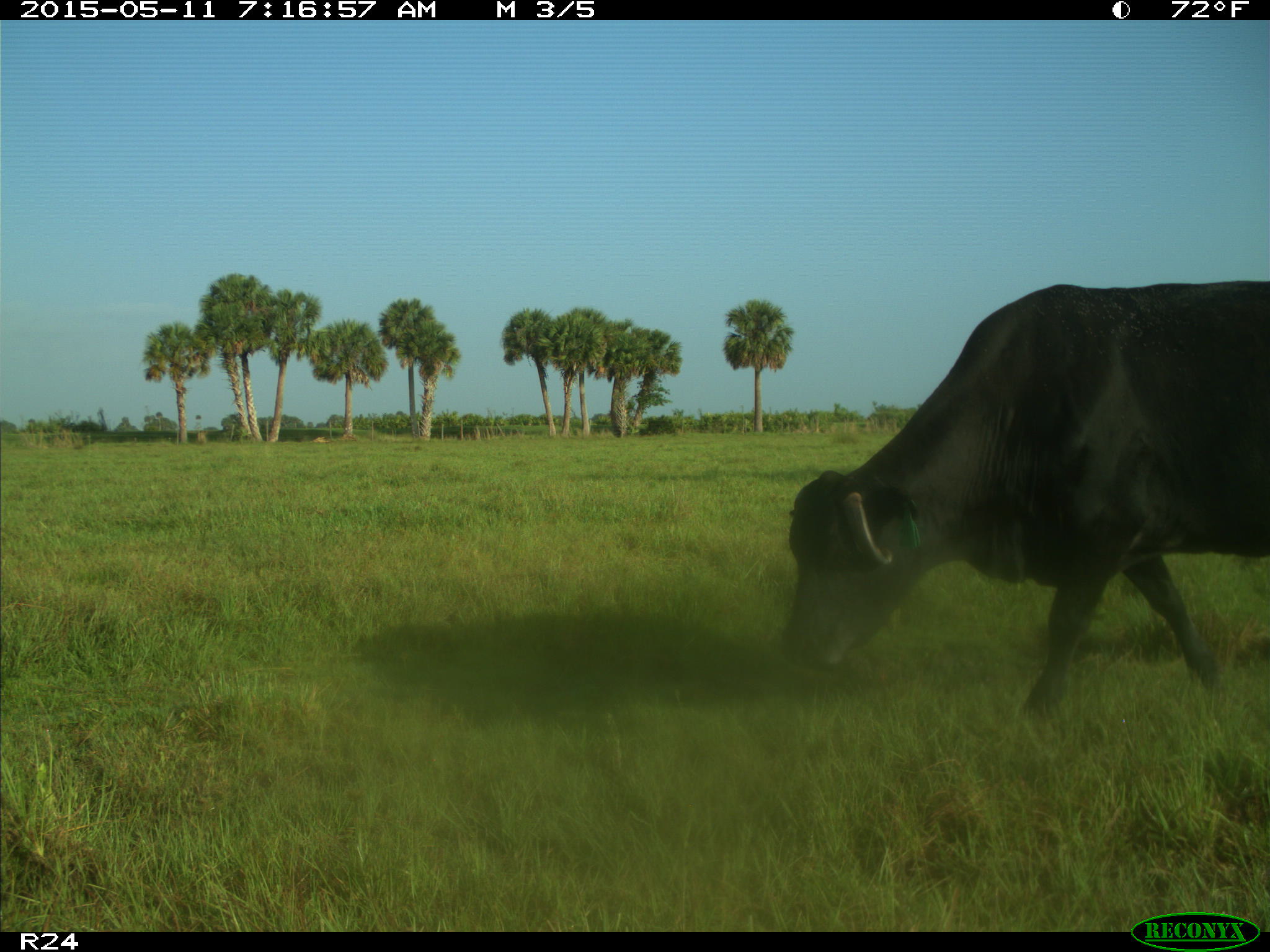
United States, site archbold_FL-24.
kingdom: Animalia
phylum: Chordata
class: Mammalia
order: Artiodactyla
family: Bovidae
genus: Bos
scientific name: Bos taurus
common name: domestic cow